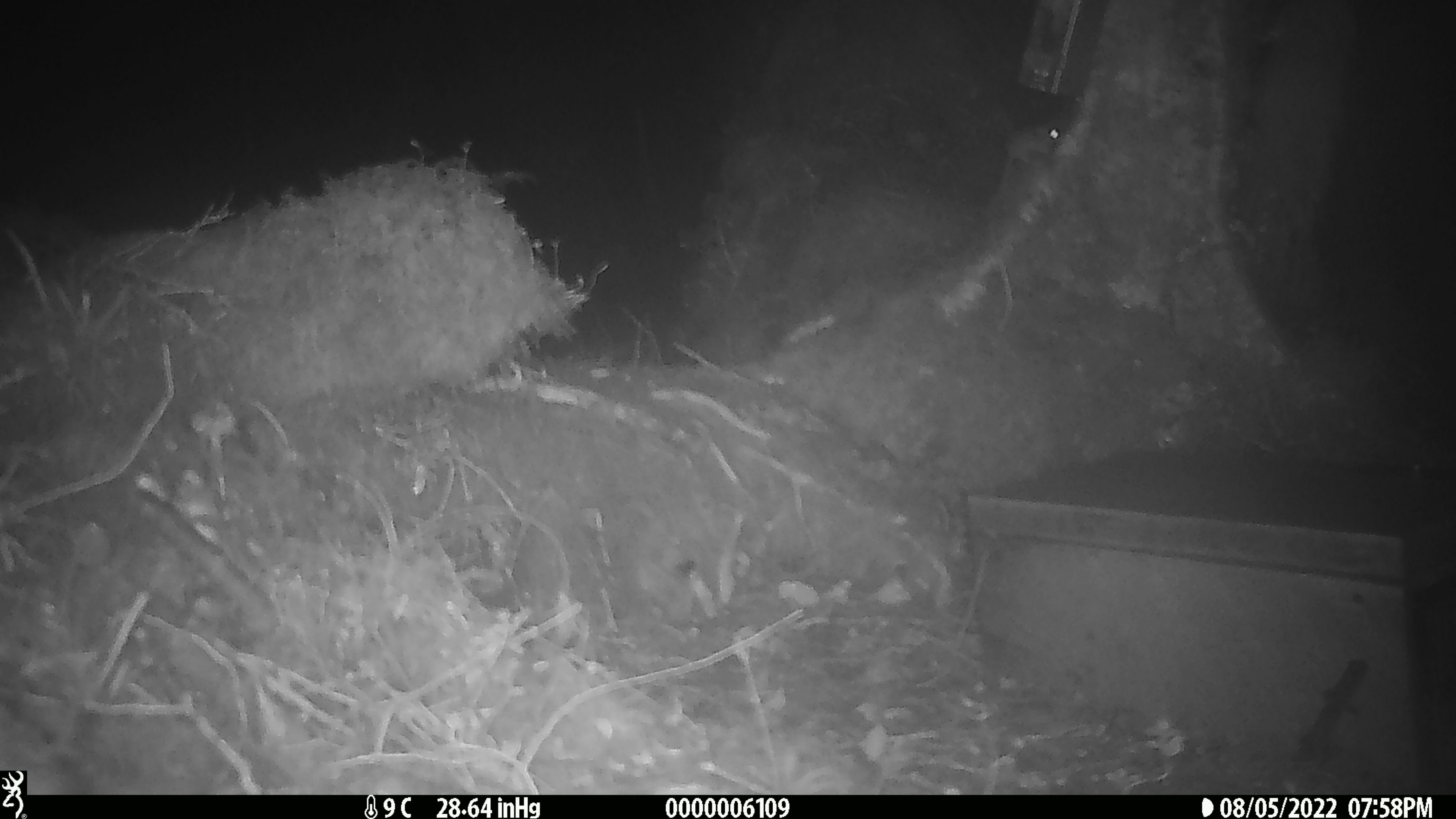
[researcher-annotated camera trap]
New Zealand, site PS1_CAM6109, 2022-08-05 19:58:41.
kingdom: Animalia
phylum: Chordata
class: Mammalia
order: Rodentia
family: Muridae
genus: Mus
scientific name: Mus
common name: mouse